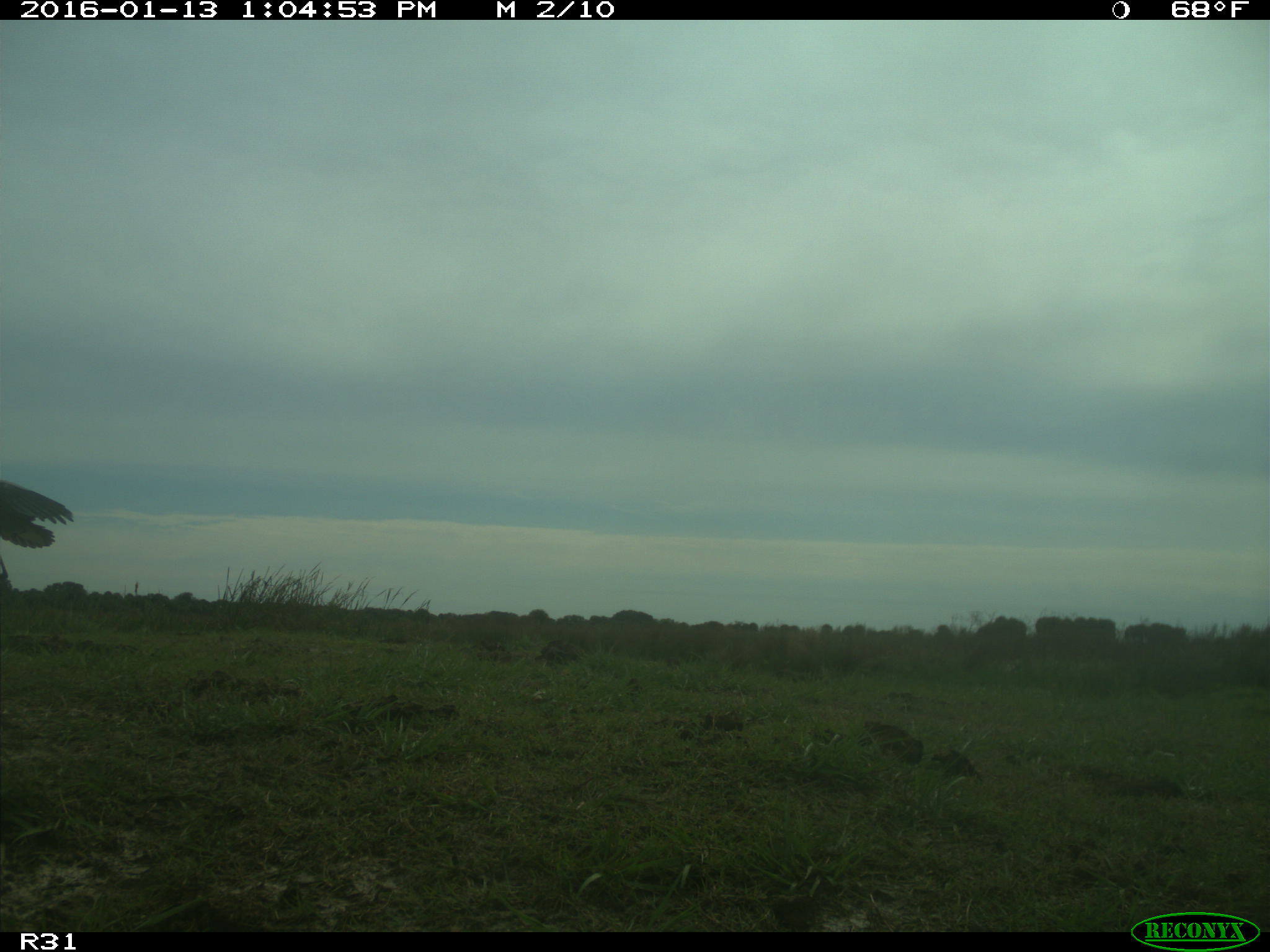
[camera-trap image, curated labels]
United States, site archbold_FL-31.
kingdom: Animalia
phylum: Chordata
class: Aves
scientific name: Aves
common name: birds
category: unidentified bird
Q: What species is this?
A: Unidentified bird (birds) (Aves).